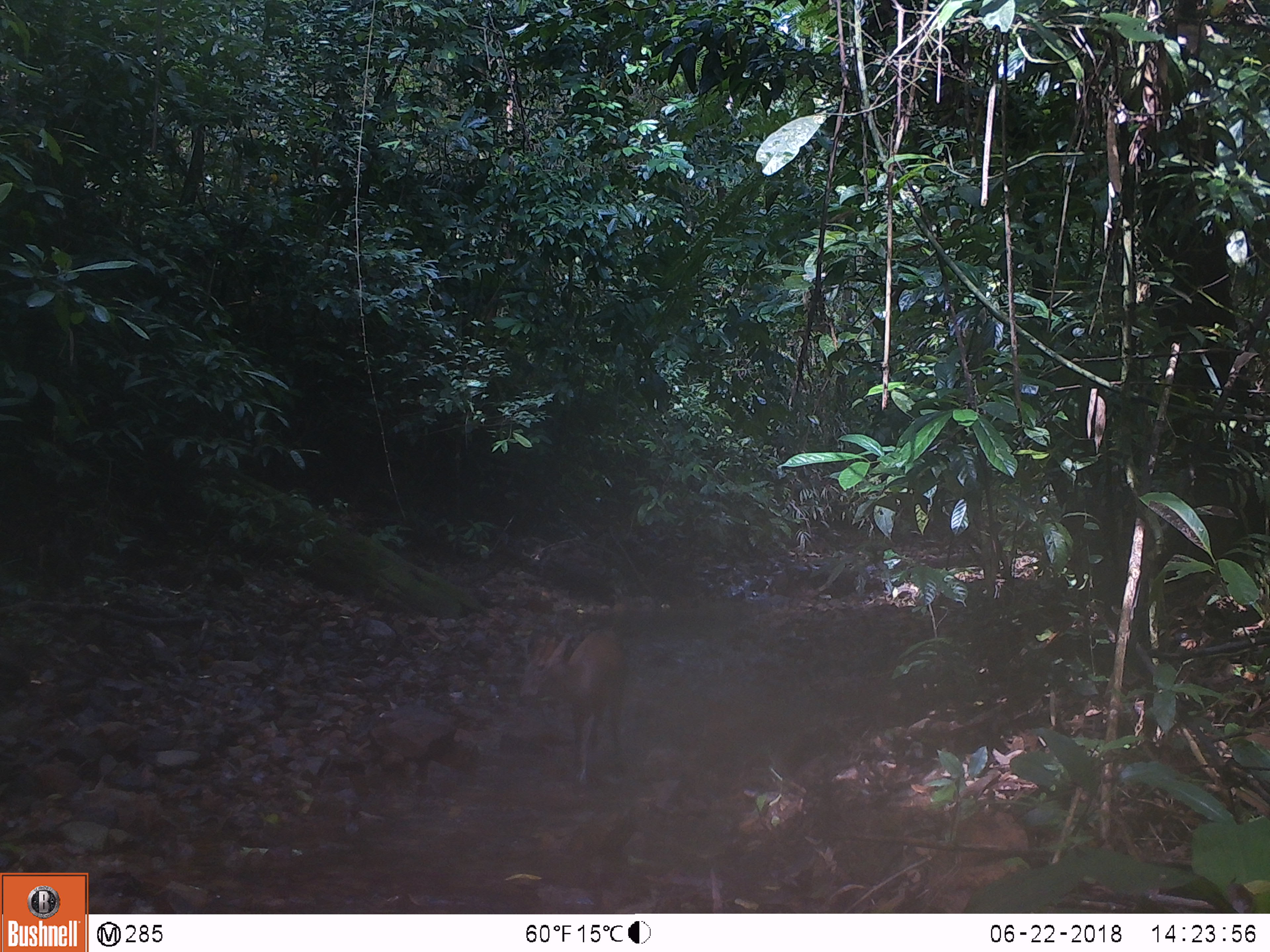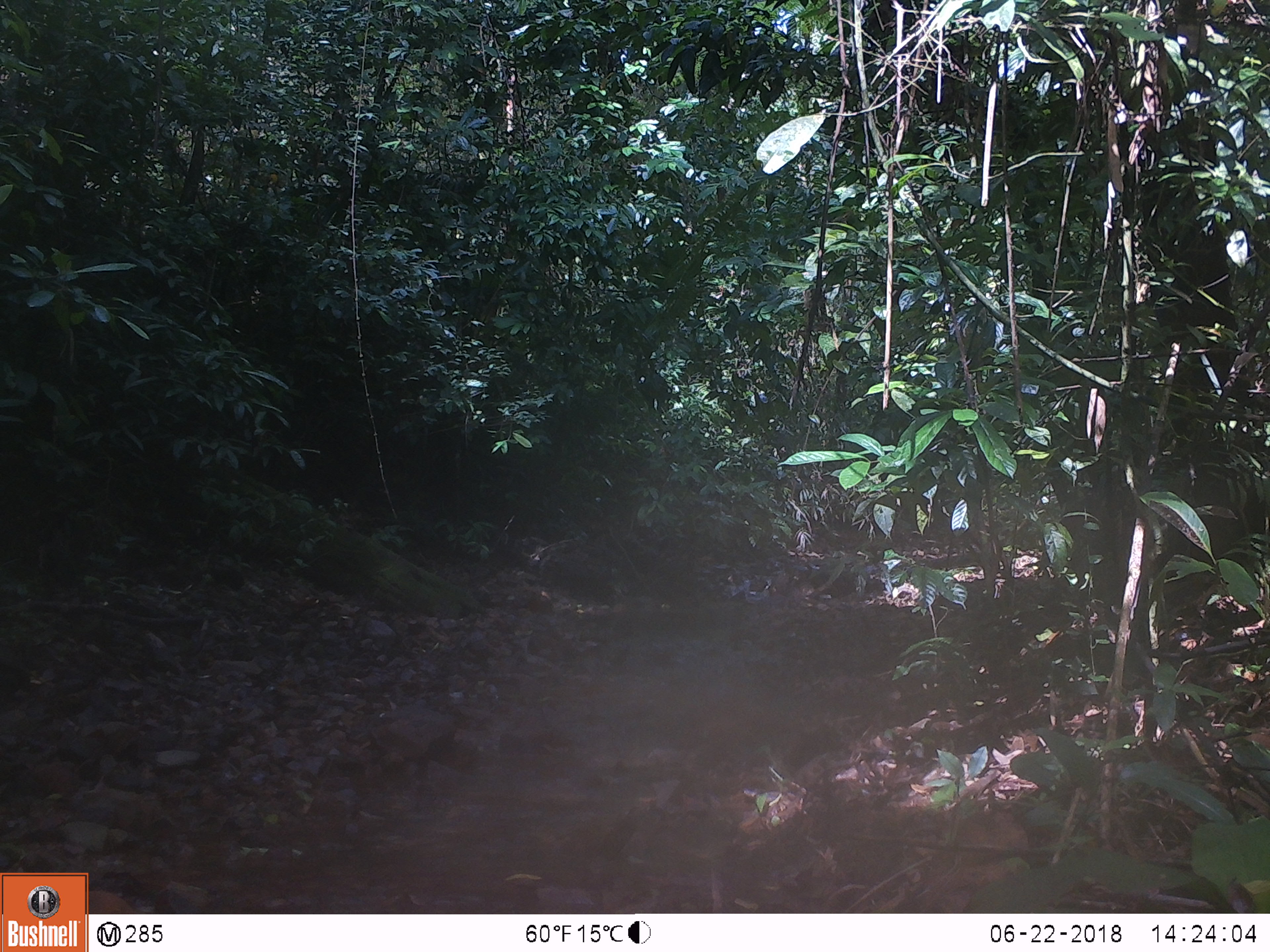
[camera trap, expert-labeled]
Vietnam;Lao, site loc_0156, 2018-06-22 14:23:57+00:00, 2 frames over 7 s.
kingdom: Animalia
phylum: Chordata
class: Mammalia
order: Artiodactyla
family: Cervidae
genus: Muntiacus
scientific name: Muntiacus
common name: muntjacs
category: unidentified muntjac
Unidentified muntjac (muntjacs) (Muntiacus). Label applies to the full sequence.